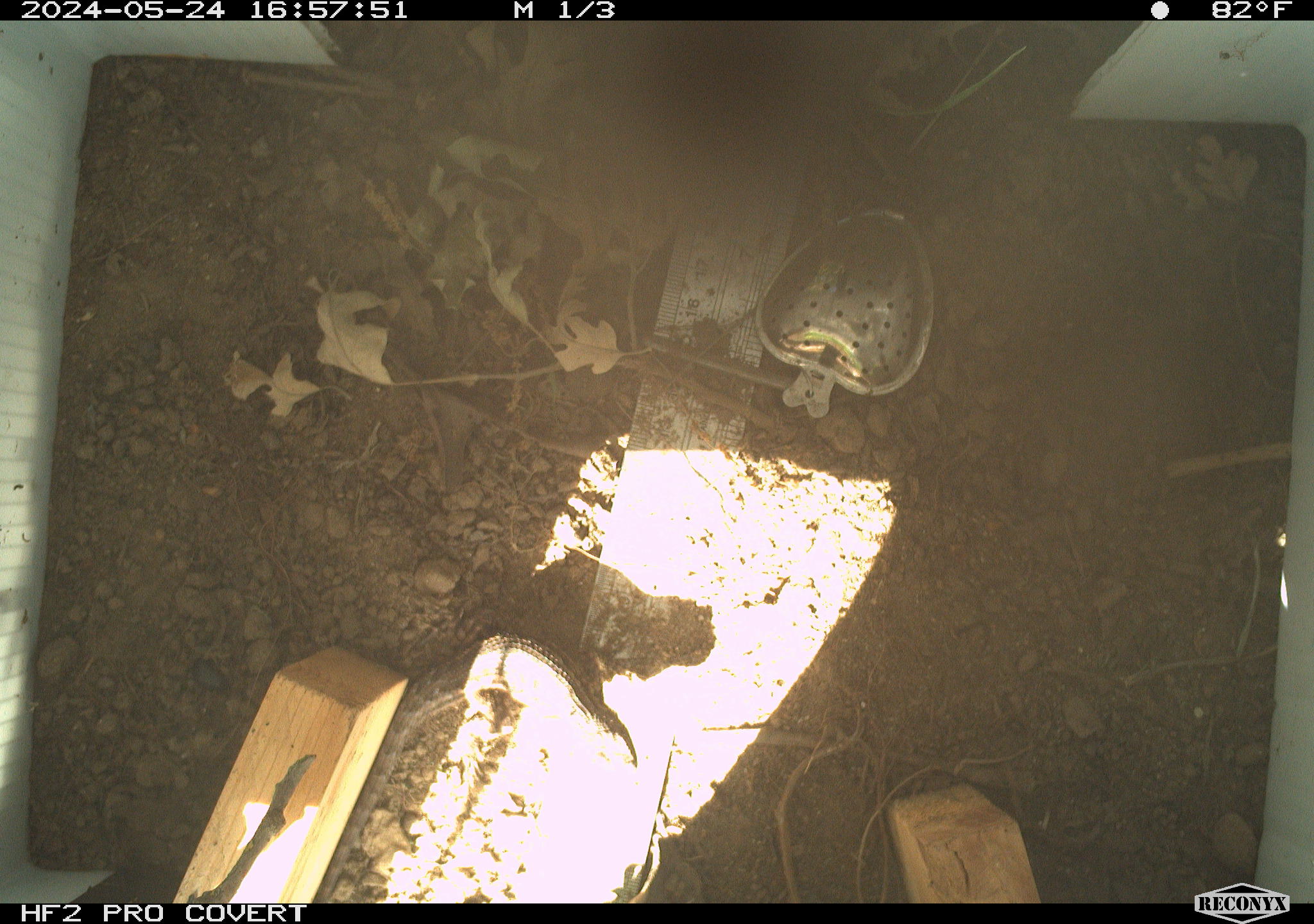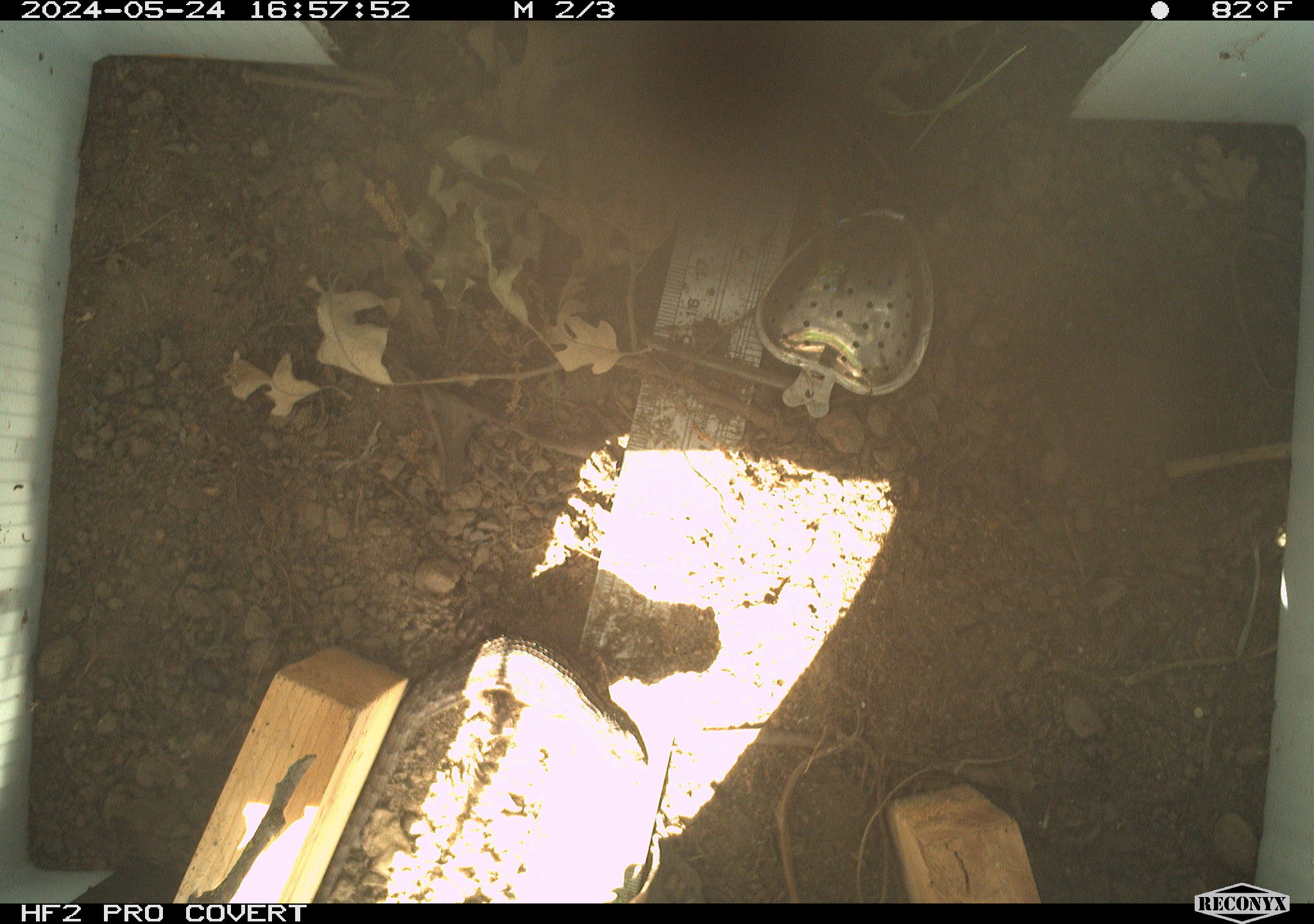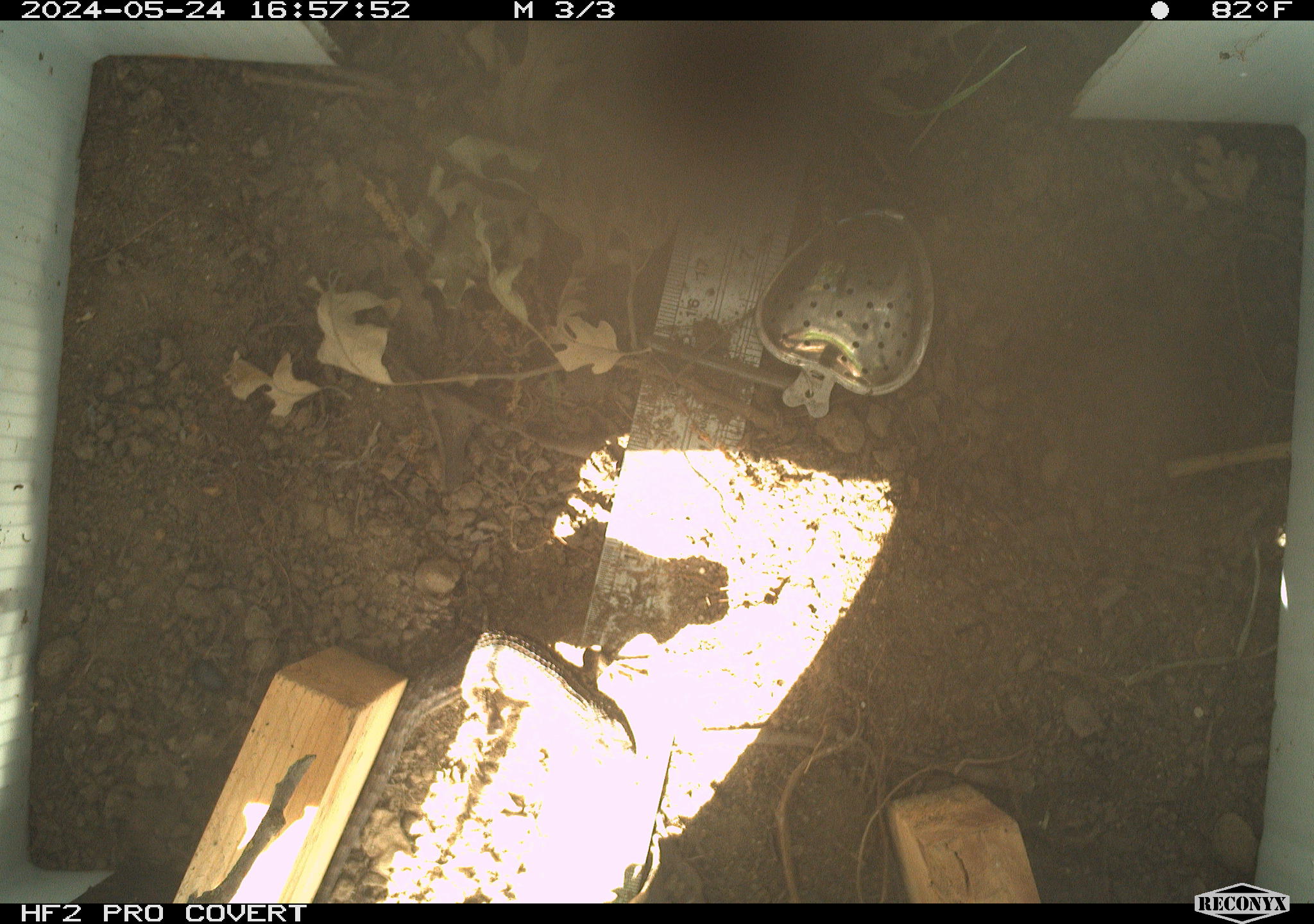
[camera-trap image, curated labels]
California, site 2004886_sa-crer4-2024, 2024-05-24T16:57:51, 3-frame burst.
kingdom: Animalia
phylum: Chordata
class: Reptilia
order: Squamata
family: Phrynosomatidae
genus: Sceloporus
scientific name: Sceloporus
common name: spiny lizards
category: sceloporus species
Sceloporus species (spiny lizards) (Sceloporus).